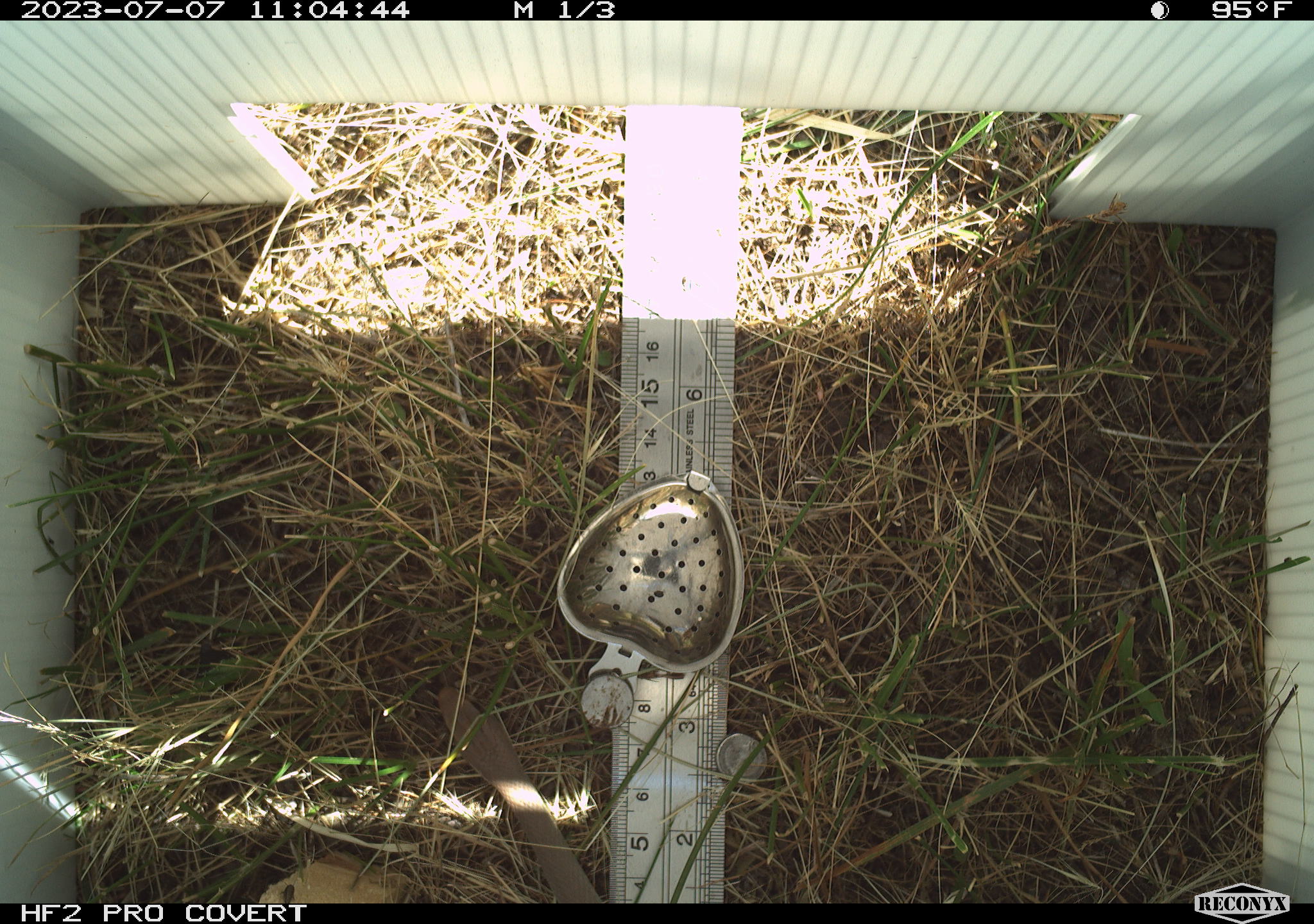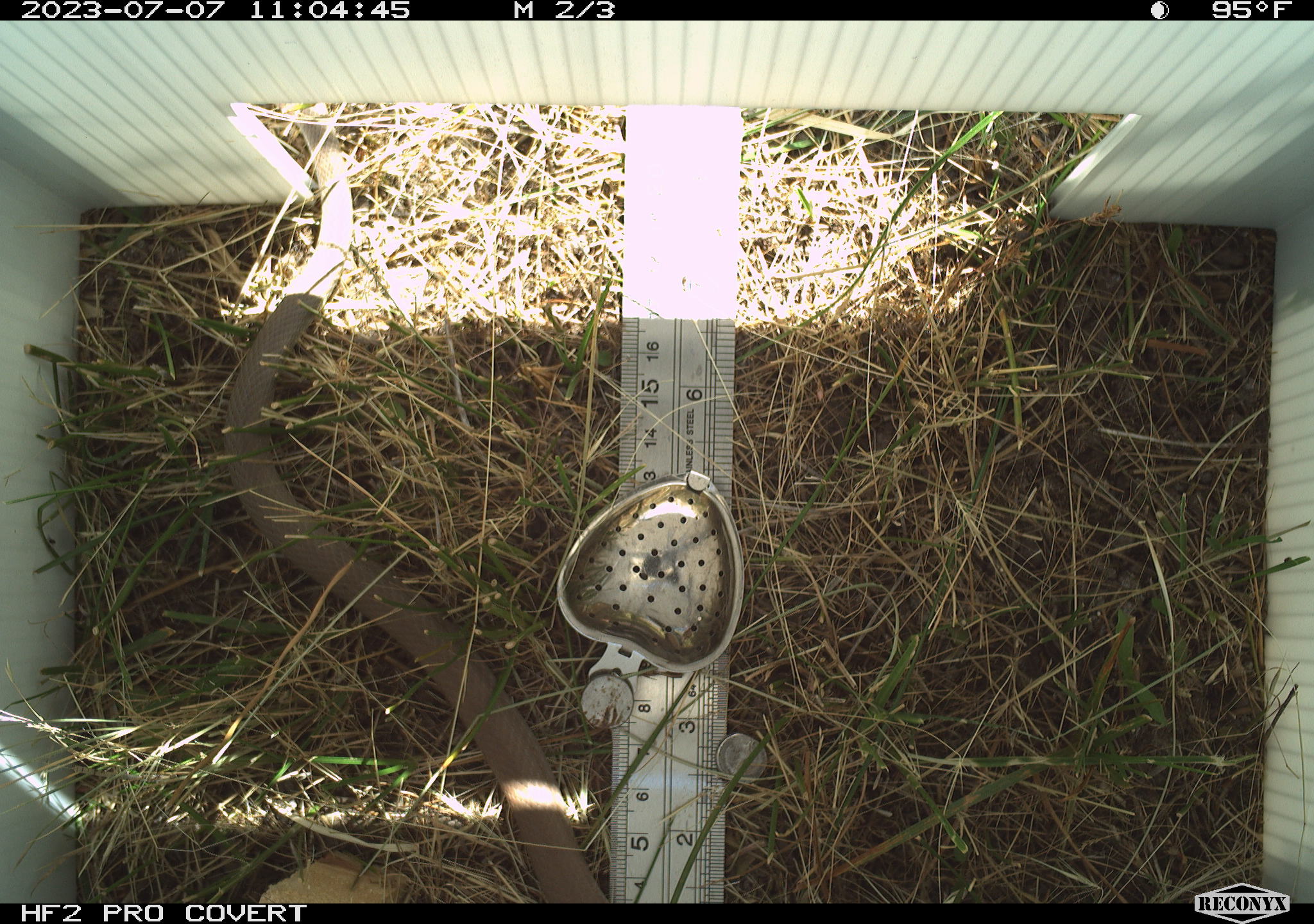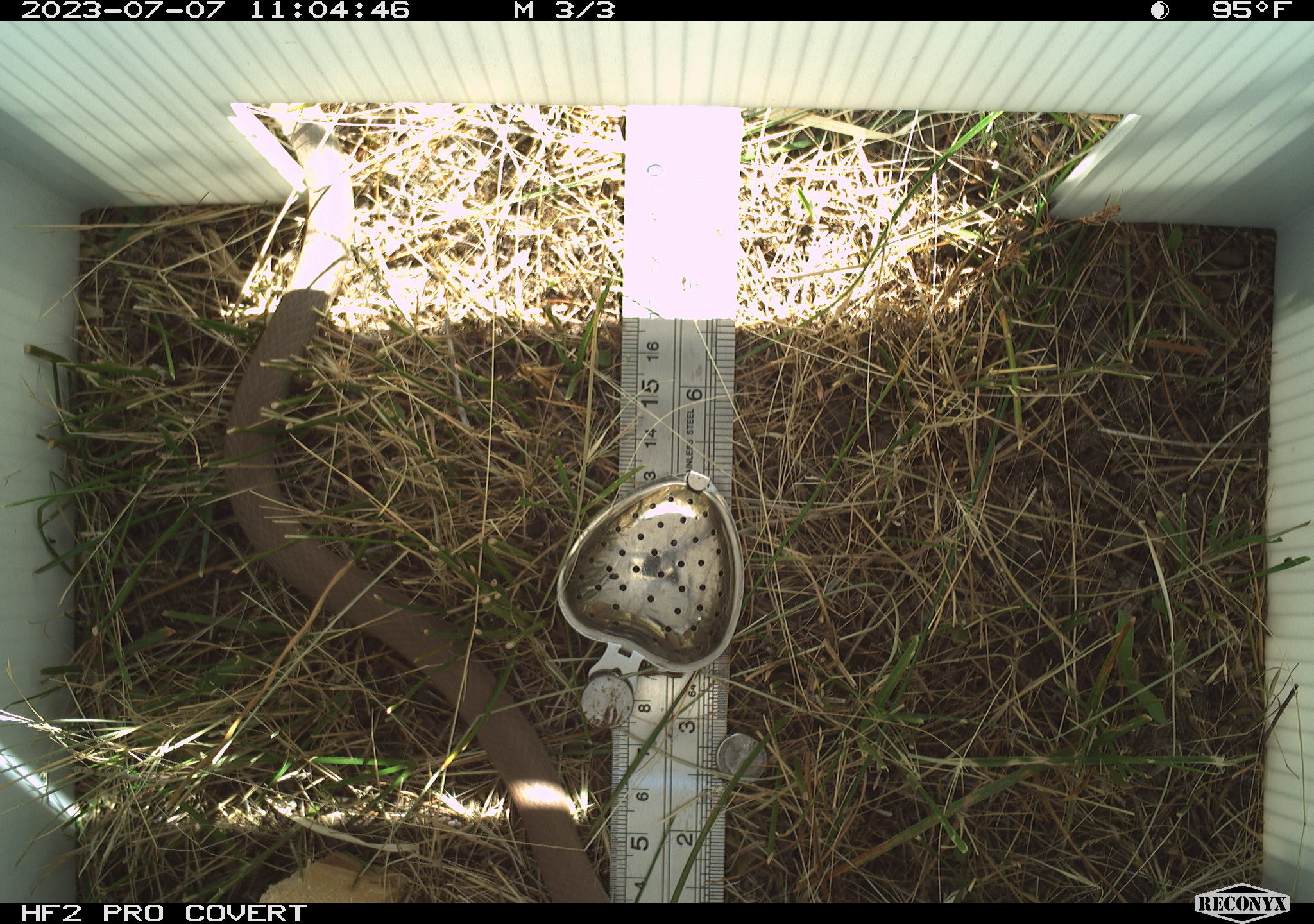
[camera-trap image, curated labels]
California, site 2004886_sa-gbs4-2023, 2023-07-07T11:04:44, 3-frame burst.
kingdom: Animalia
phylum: Chordata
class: Reptilia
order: Squamata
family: Colubridae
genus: Coluber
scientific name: Coluber constrictor mormon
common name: western yellow-bellied racer